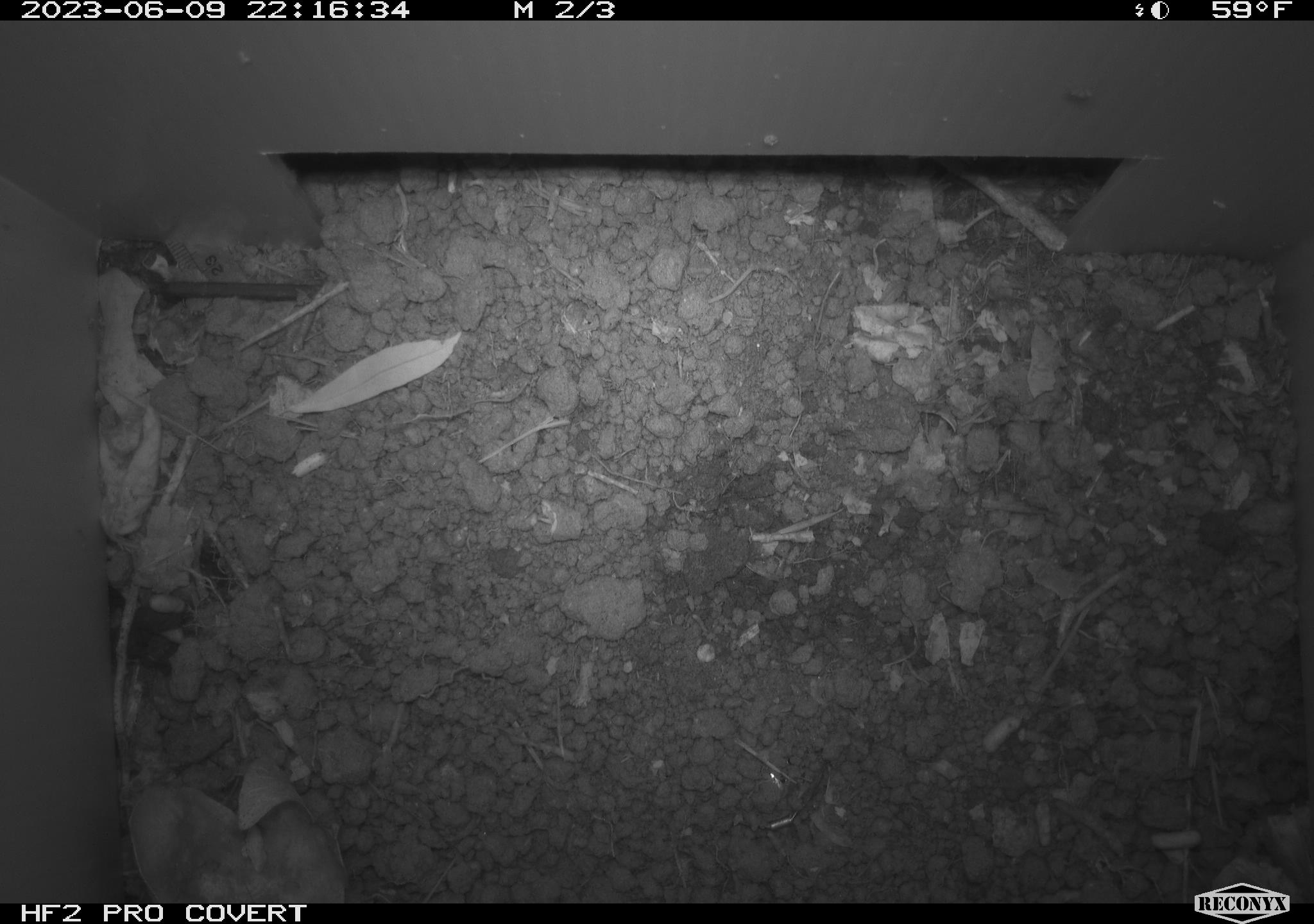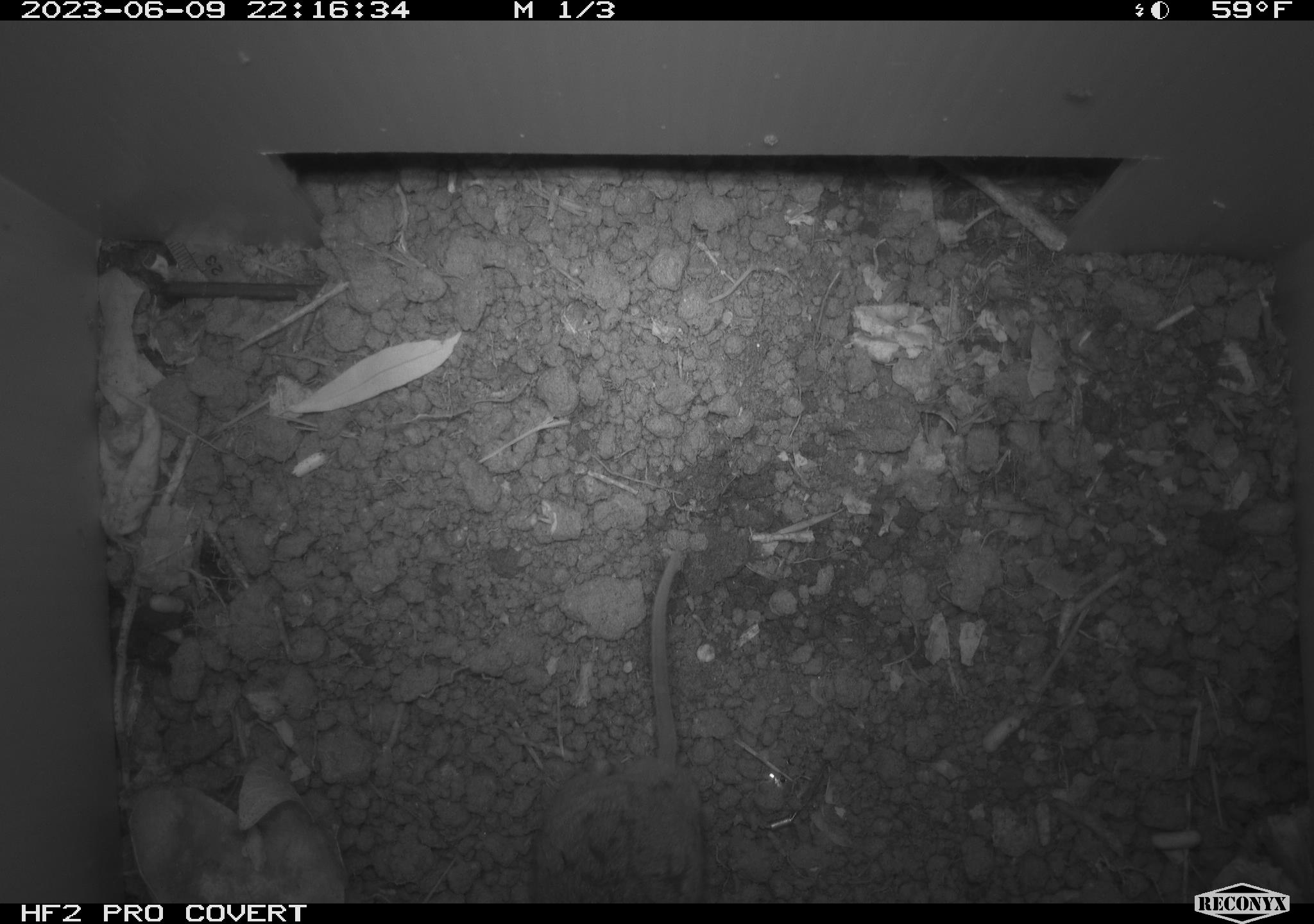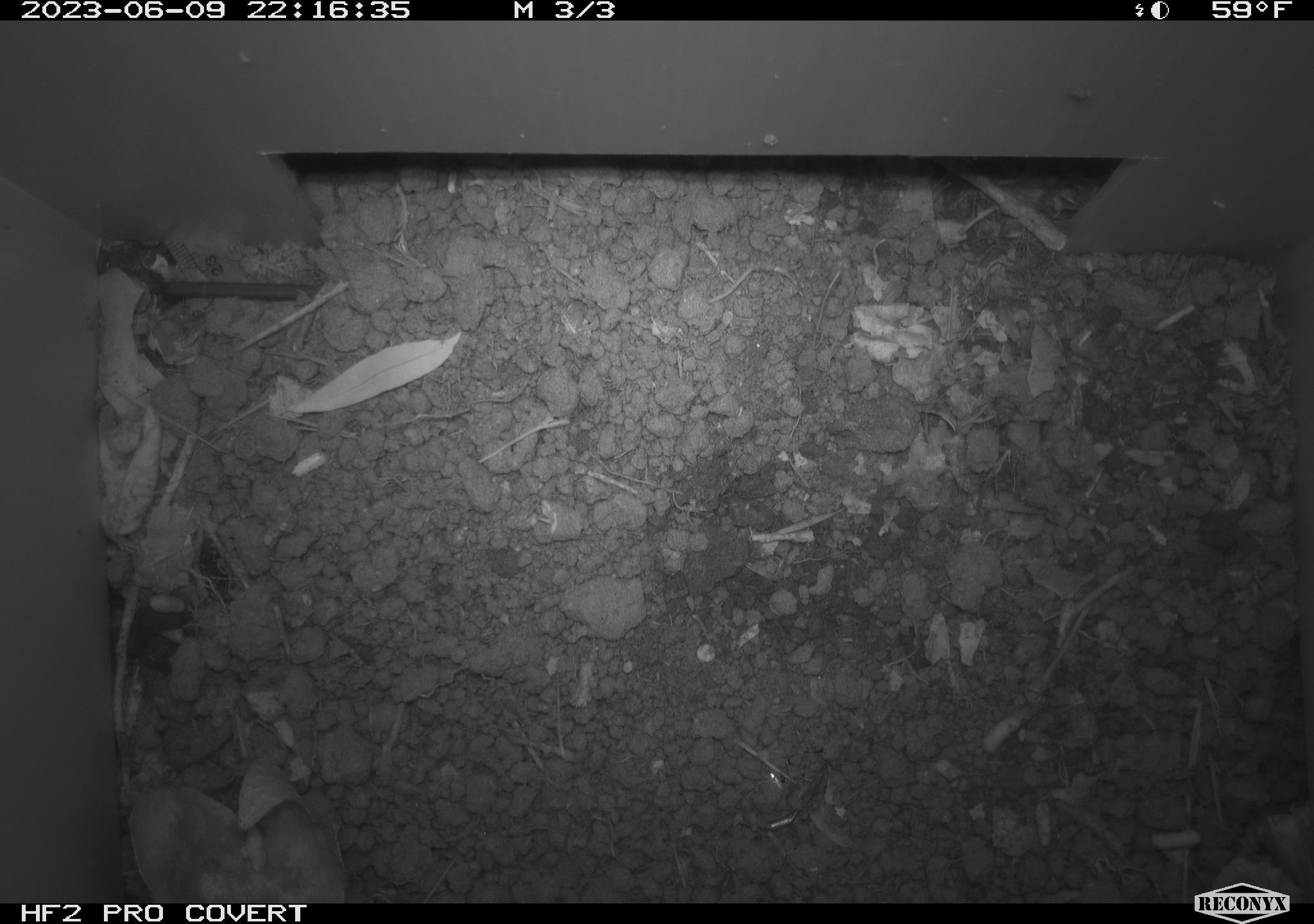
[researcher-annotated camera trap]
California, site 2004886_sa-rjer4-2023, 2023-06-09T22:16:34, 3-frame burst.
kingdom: Animalia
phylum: Chordata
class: Mammalia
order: Rodentia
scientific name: Rodentia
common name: mouse species